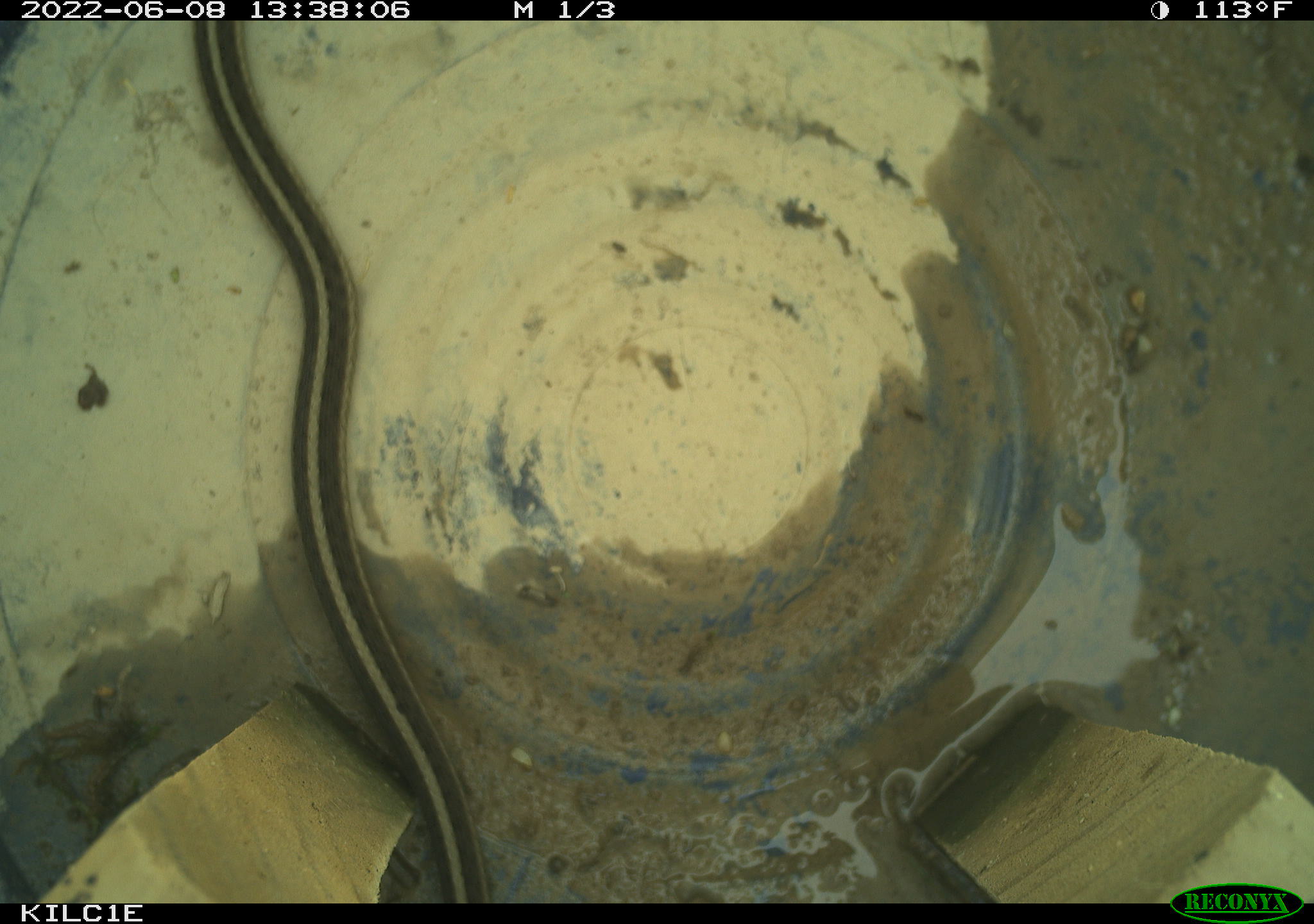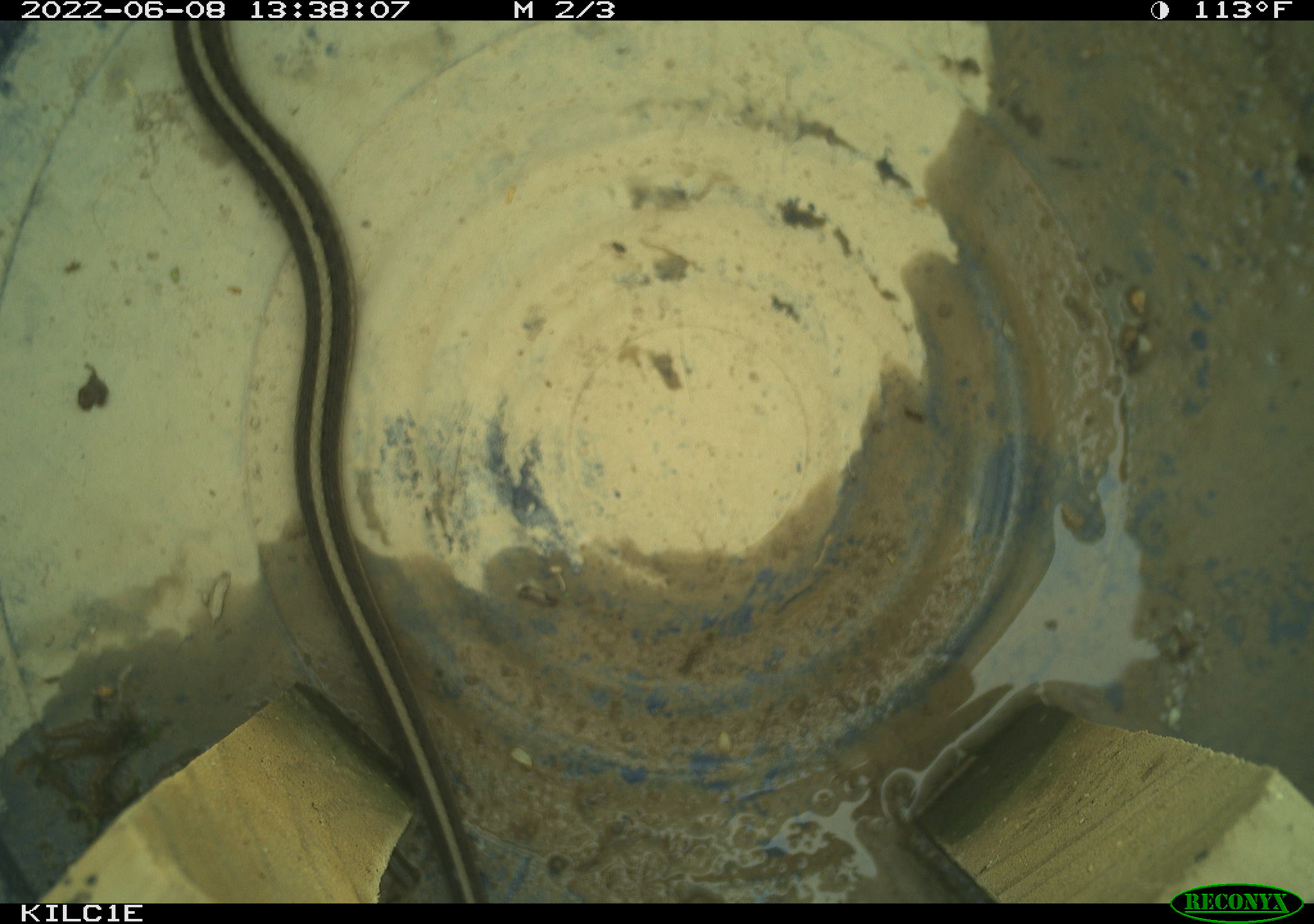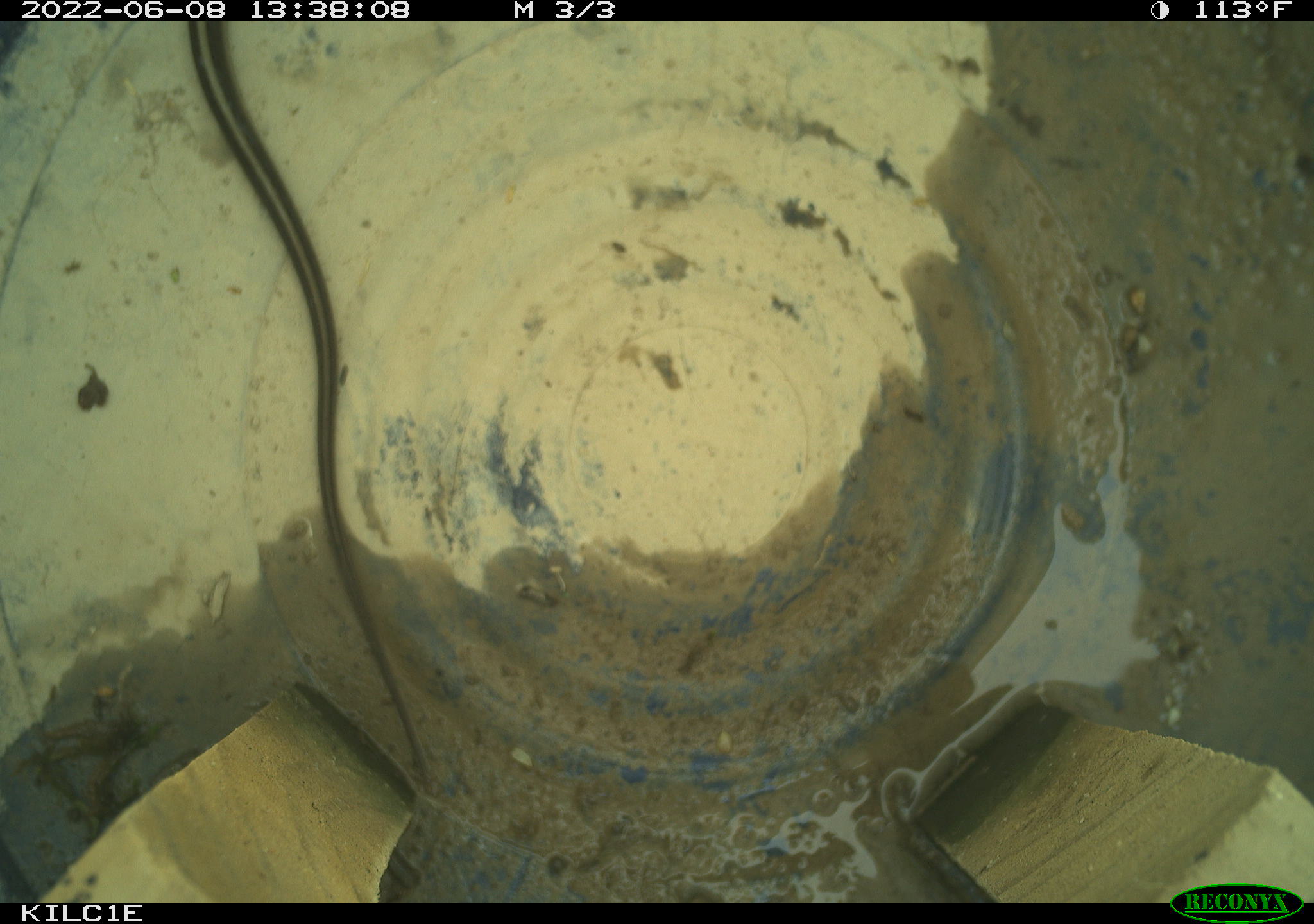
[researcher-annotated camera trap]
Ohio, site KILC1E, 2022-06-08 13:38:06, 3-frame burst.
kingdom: Animalia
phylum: Chordata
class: Reptilia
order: Squamata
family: Colubridae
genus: Thamnophis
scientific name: Thamnophis sirtalis sirtalis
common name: eastern gartersnake